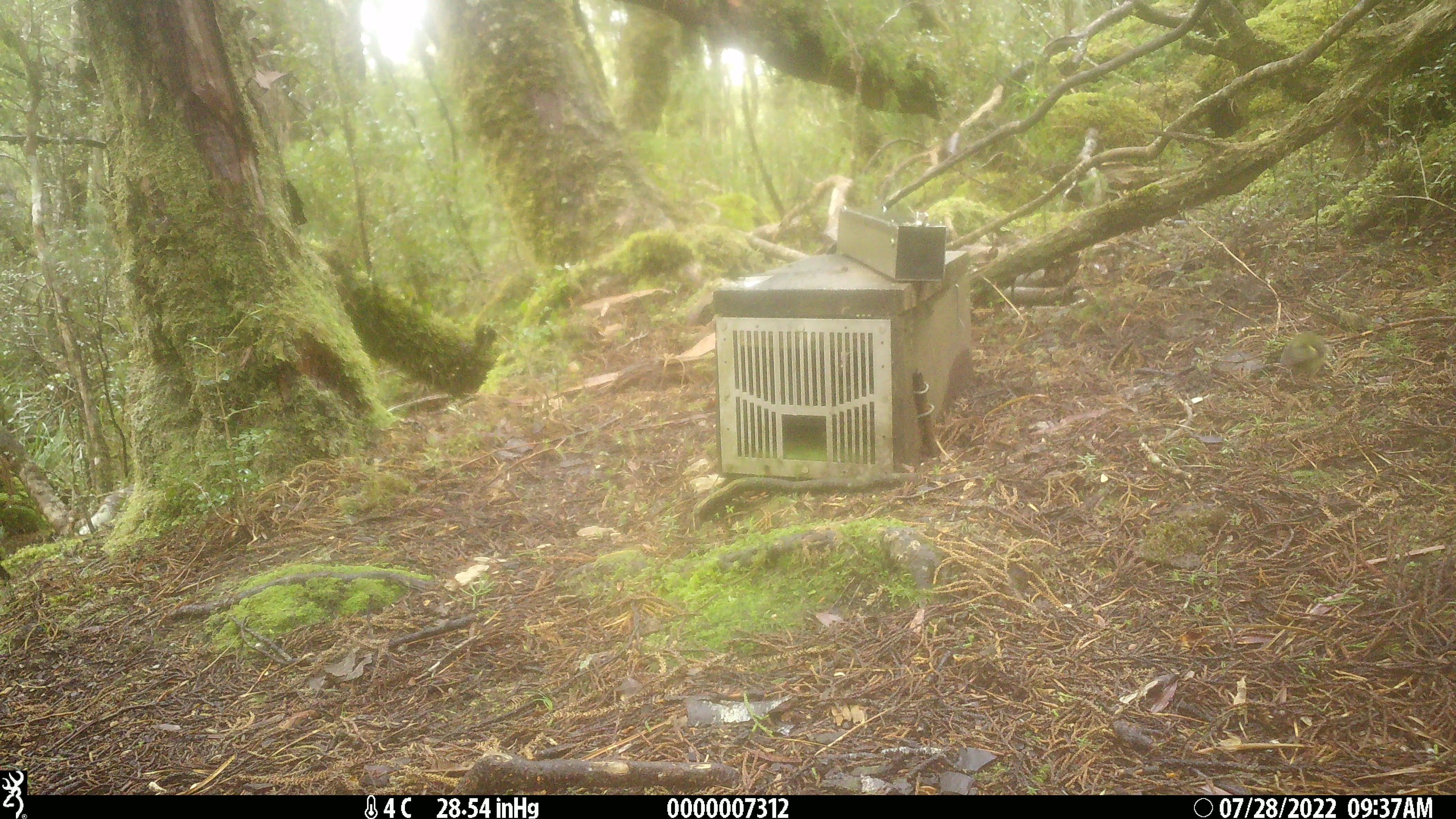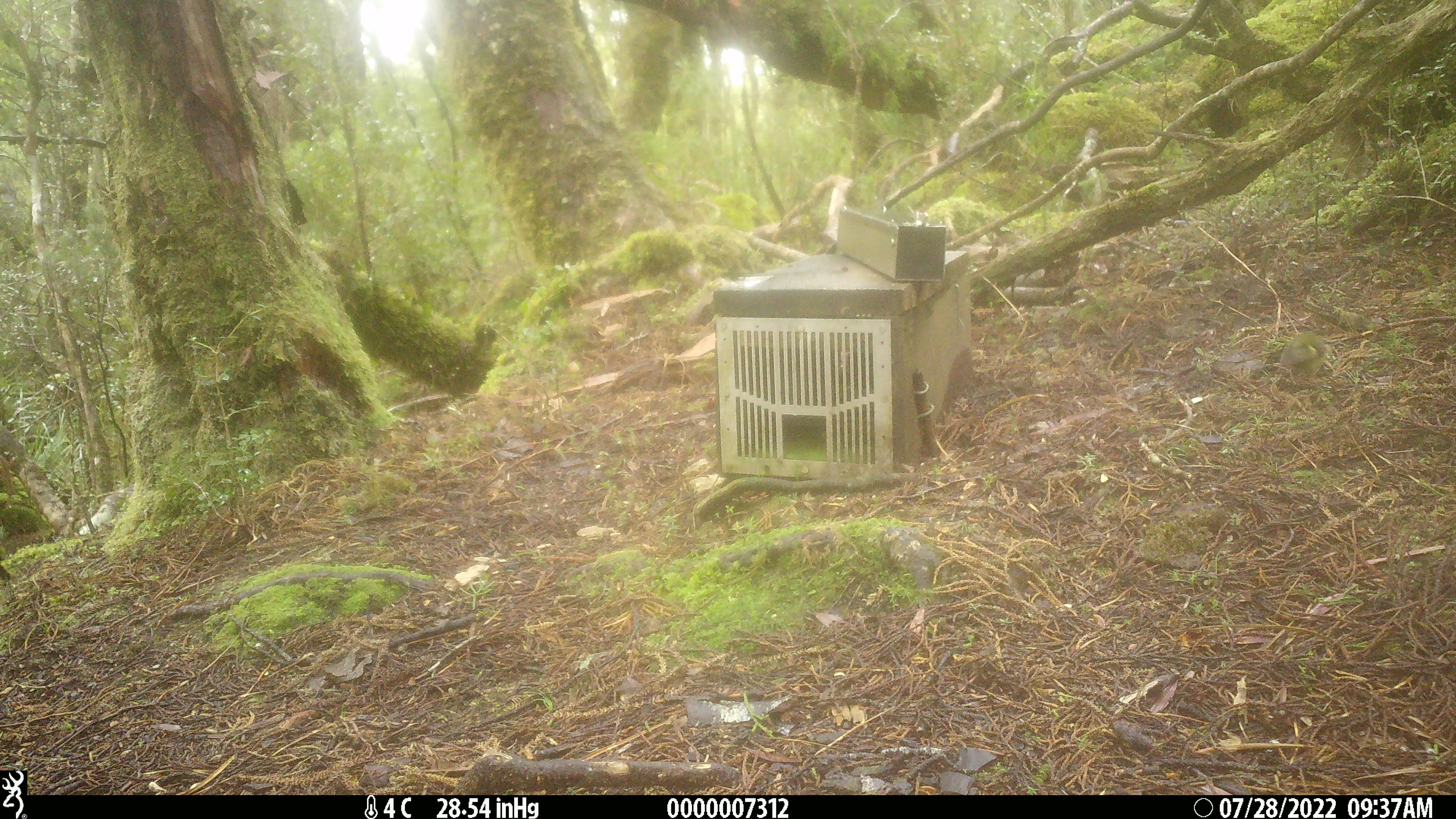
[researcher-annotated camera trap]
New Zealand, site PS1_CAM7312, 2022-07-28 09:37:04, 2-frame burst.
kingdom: Animalia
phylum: Chordata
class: Aves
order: Passeriformes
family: Acanthisittidae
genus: Acanthisitta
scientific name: Acanthisitta chloris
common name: rifleman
Rifleman (Acanthisitta chloris).